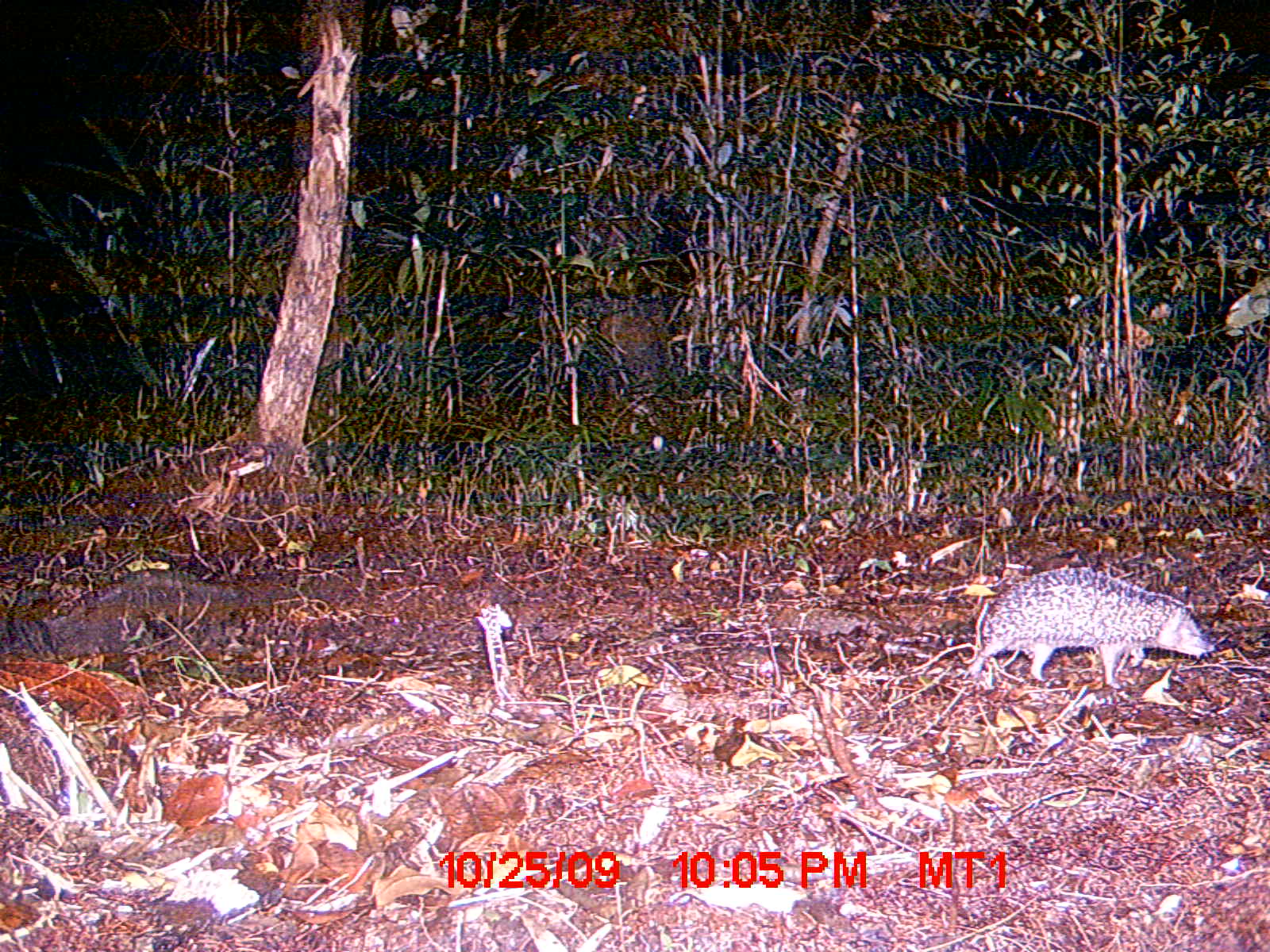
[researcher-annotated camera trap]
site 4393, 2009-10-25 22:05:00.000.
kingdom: Animalia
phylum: Chordata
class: Mammalia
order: Afrosoricida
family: Tenrecidae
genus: Setifer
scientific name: Setifer setosus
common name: greater hedgehog tenrec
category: setifer sp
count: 1